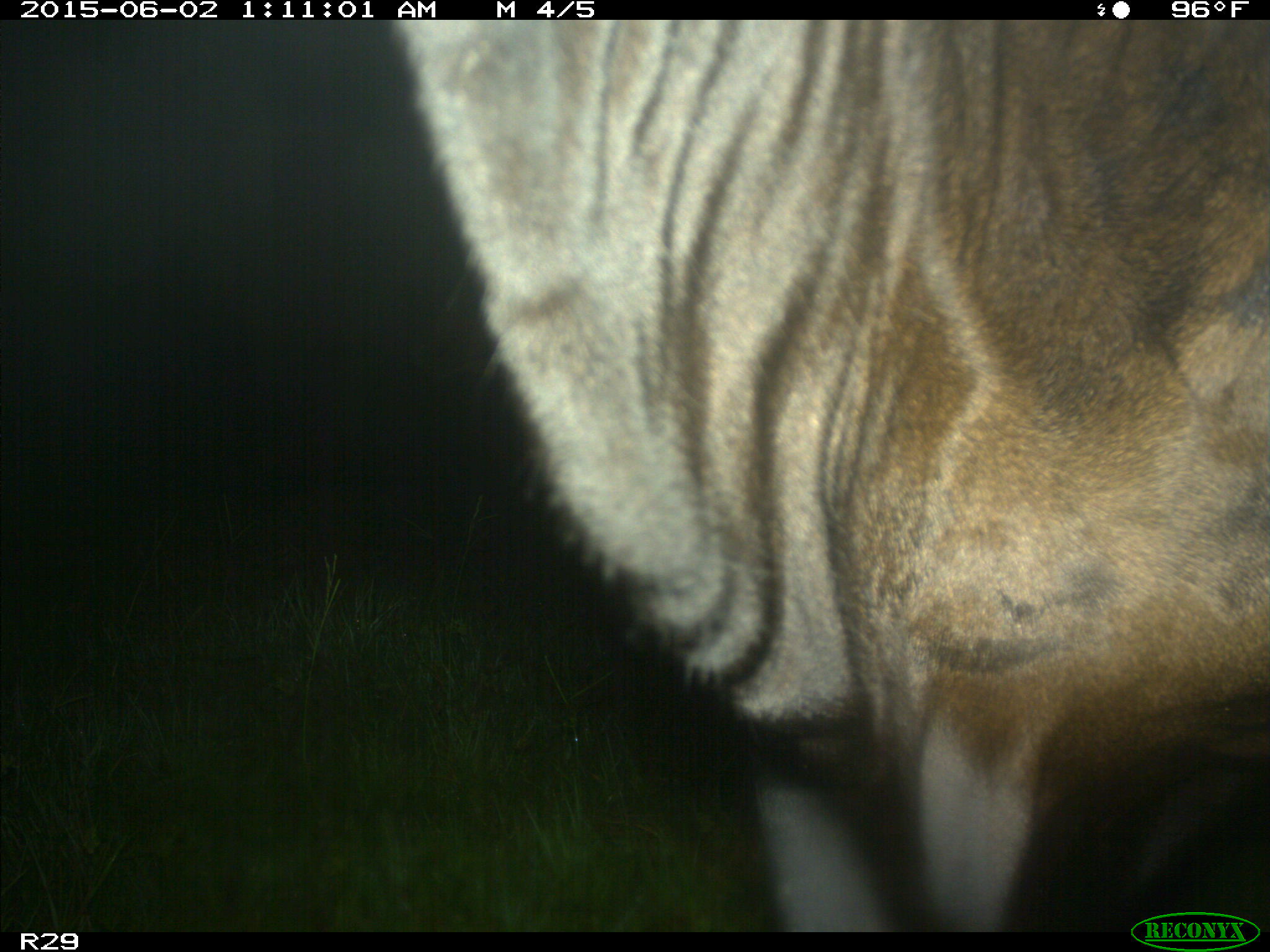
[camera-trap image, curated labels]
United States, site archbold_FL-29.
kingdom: Animalia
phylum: Chordata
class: Mammalia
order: Artiodactyla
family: Bovidae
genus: Bos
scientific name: Bos taurus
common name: domestic cow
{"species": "Bos taurus (domestic cow)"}